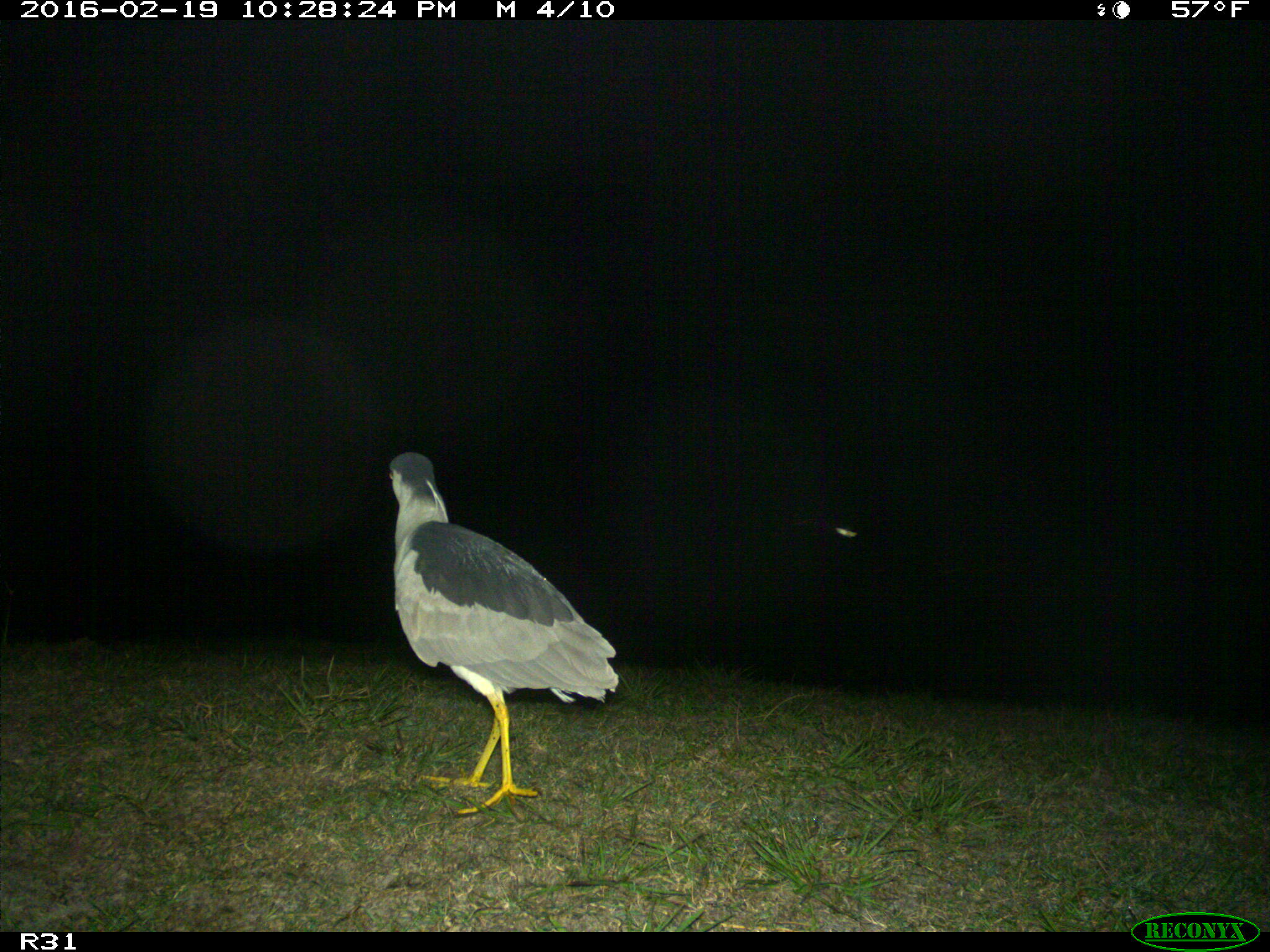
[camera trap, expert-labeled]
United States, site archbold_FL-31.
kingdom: Animalia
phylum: Chordata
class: Aves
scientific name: Aves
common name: birds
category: unidentified bird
Unidentified bird (birds) (Aves).